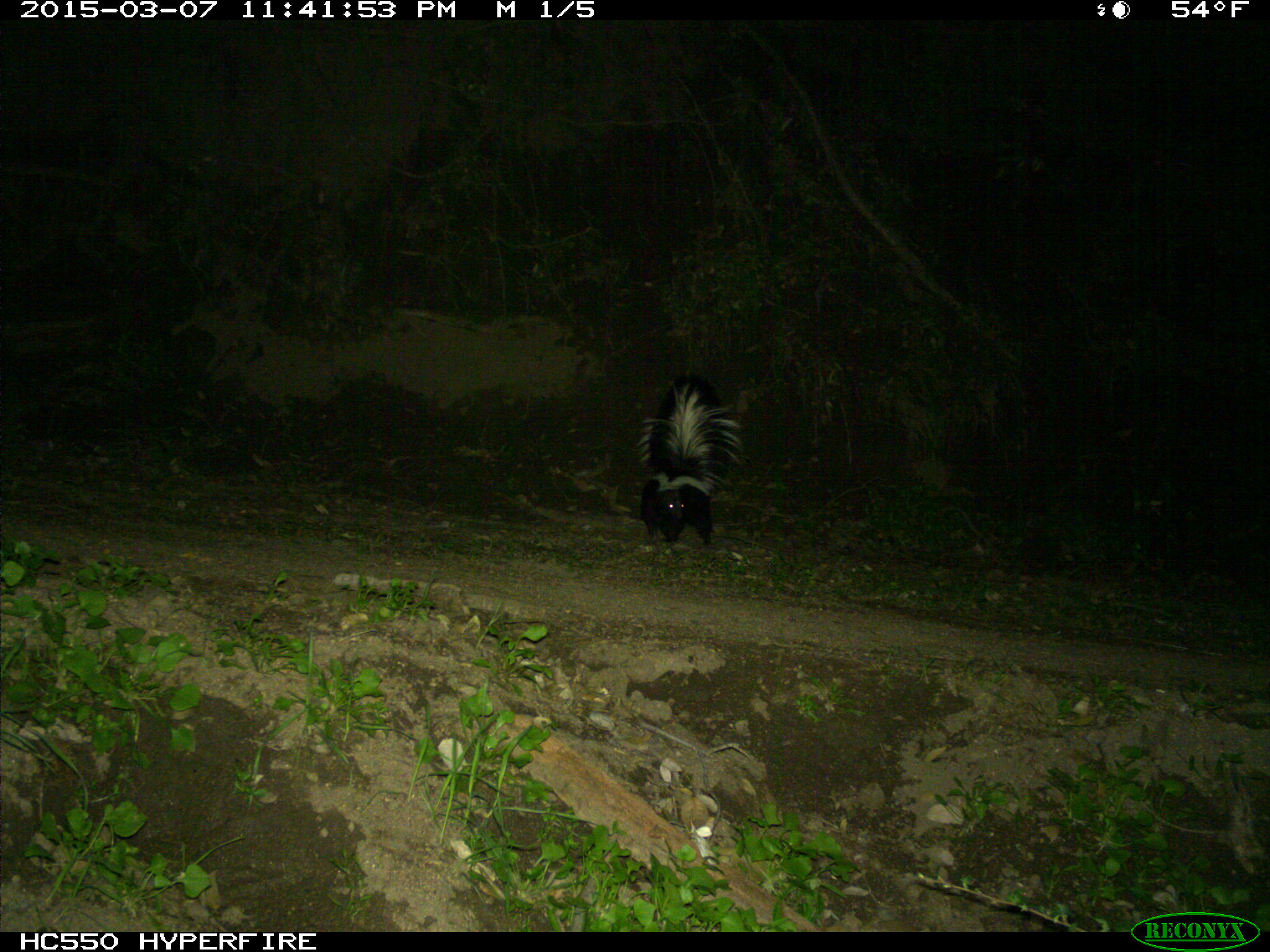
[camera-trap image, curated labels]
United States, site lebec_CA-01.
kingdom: Animalia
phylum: Chordata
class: Mammalia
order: Carnivora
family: Mephitidae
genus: Mephitis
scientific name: Mephitis mephitis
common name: striped skunk